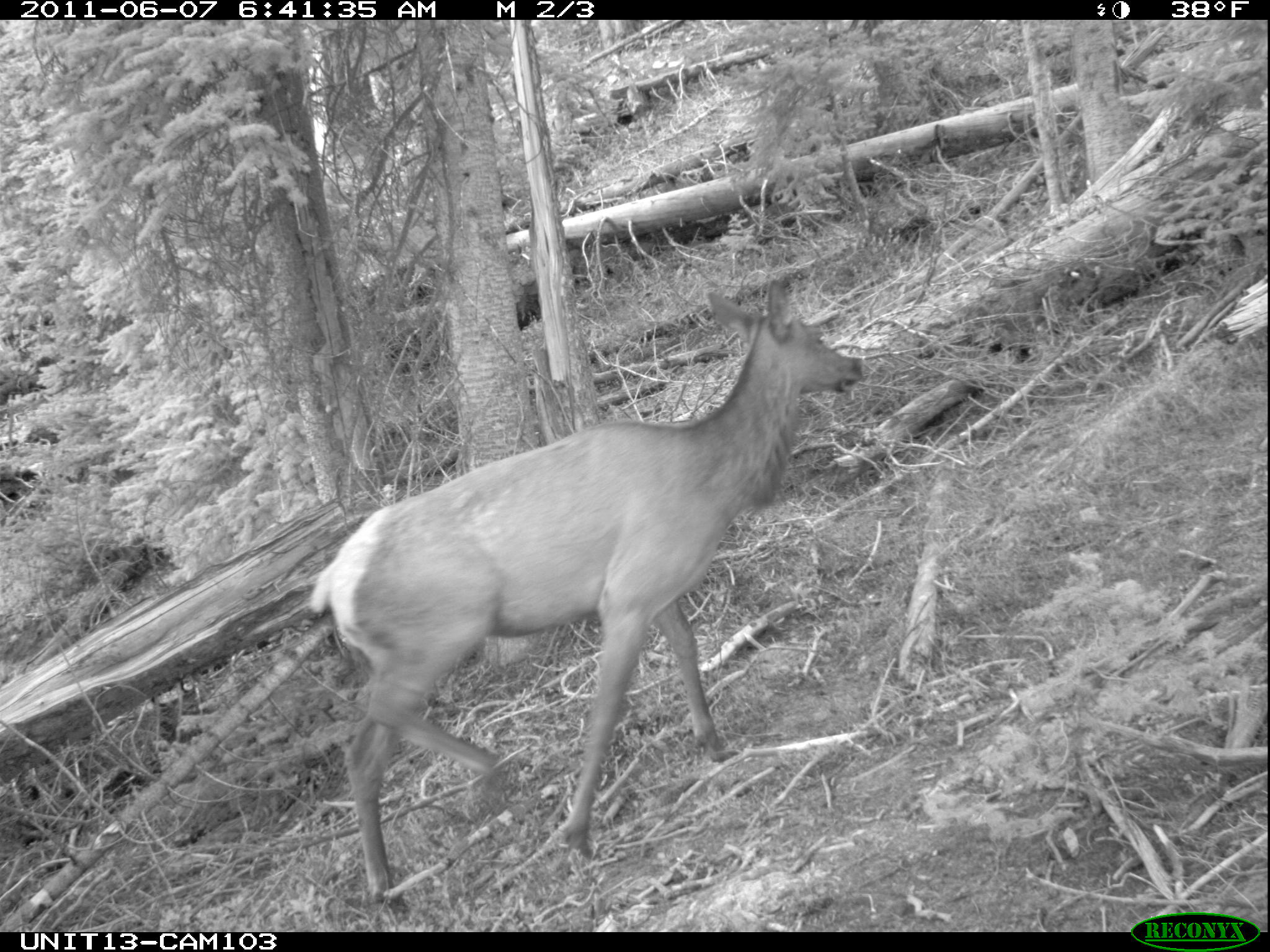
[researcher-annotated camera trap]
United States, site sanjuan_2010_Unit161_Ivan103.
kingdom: Animalia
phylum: Chordata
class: Mammalia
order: Artiodactyla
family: Cervidae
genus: Cervus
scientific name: Cervus elaphus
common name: red deer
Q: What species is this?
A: Cervus elaphus (red deer).